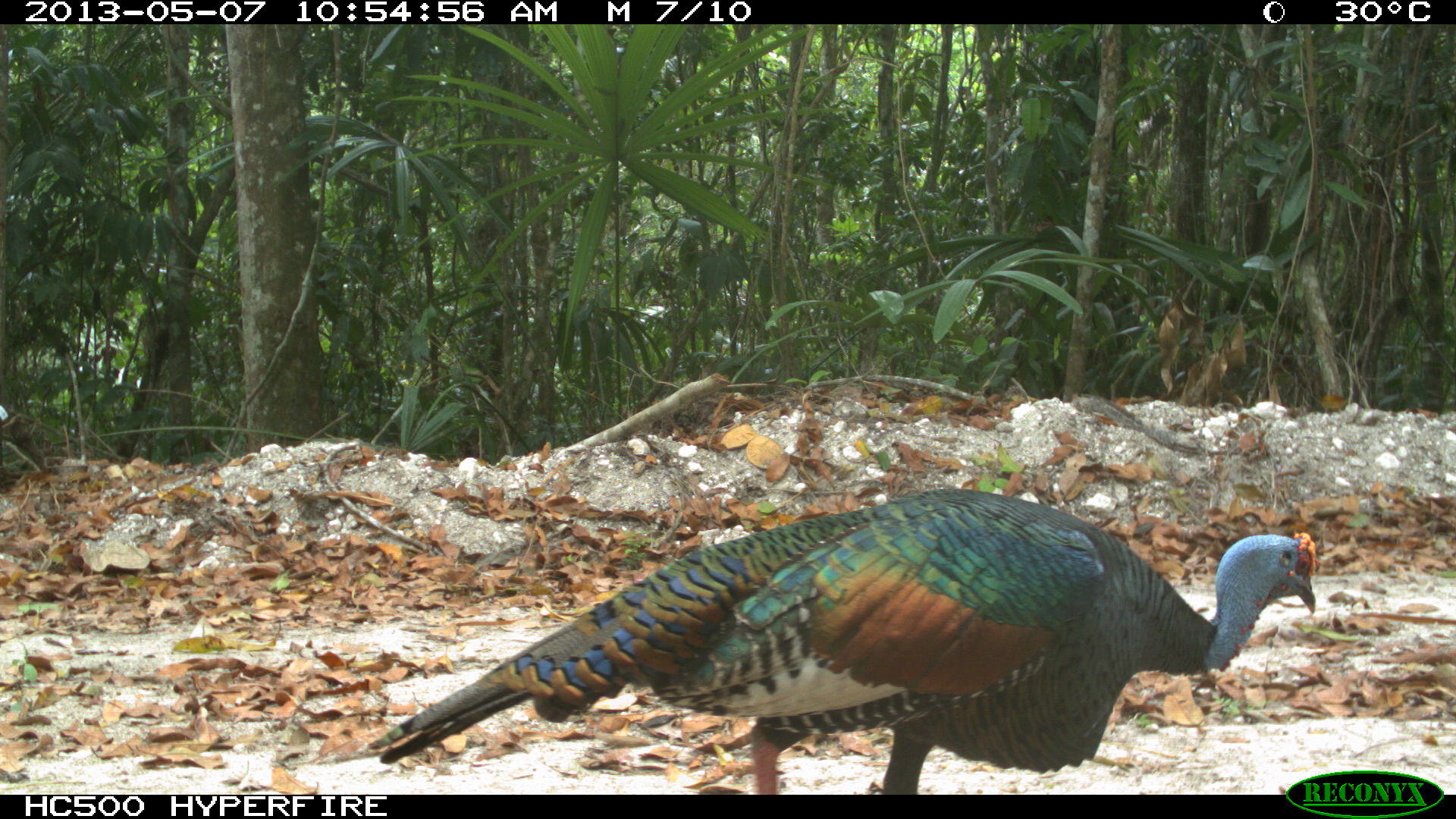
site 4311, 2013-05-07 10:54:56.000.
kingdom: Animalia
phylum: Chordata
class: Aves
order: Galliformes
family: Phasianidae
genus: Meleagris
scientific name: Meleagris ocellata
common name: ocellated turkey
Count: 1.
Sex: male.